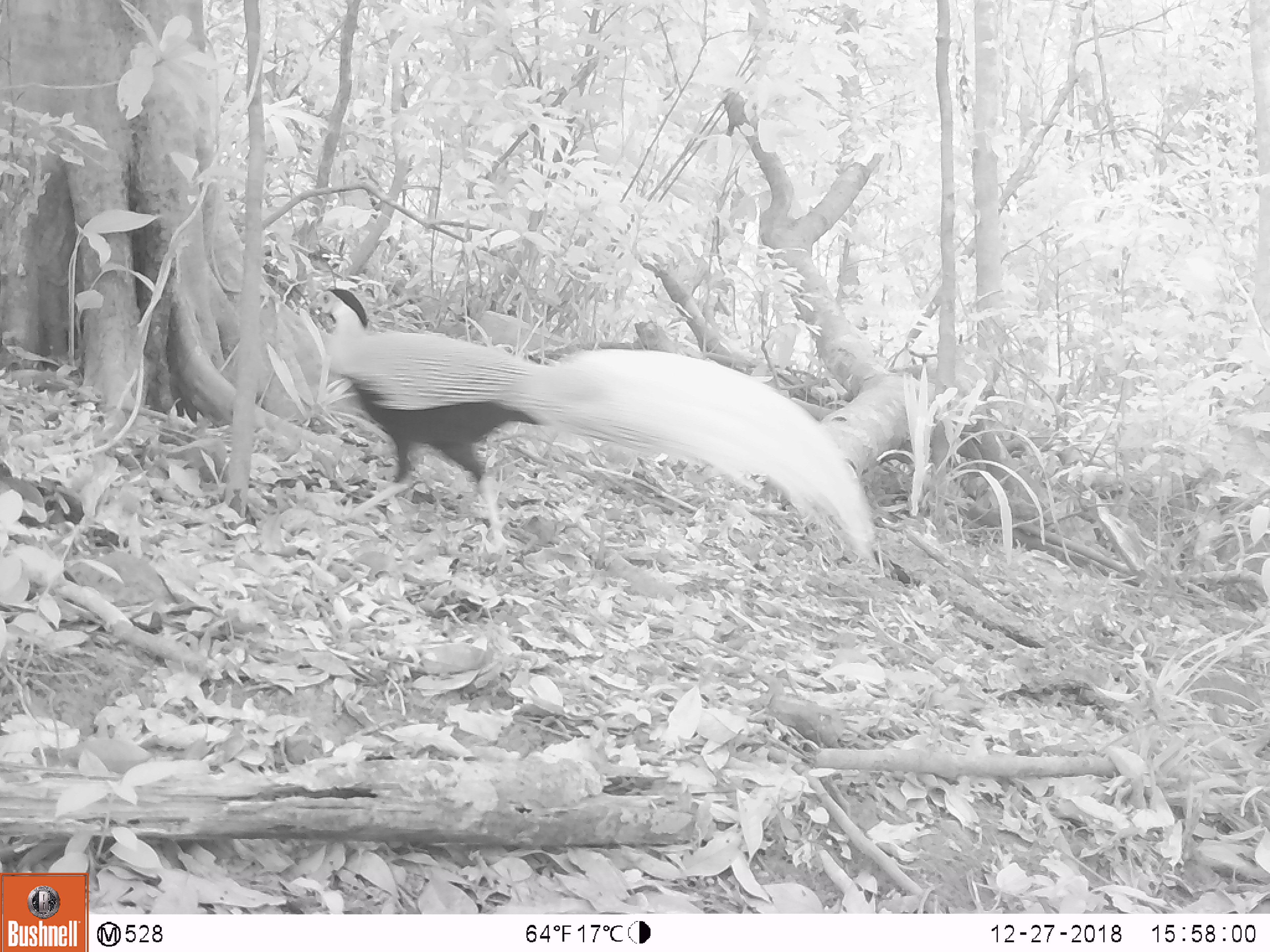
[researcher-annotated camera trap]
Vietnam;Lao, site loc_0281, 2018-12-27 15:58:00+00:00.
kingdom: Animalia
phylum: Chordata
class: Aves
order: Galliformes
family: Phasianidae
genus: Lophura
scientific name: Lophura nycthemera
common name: silver pheasant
Silver pheasant (Lophura nycthemera). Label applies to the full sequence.